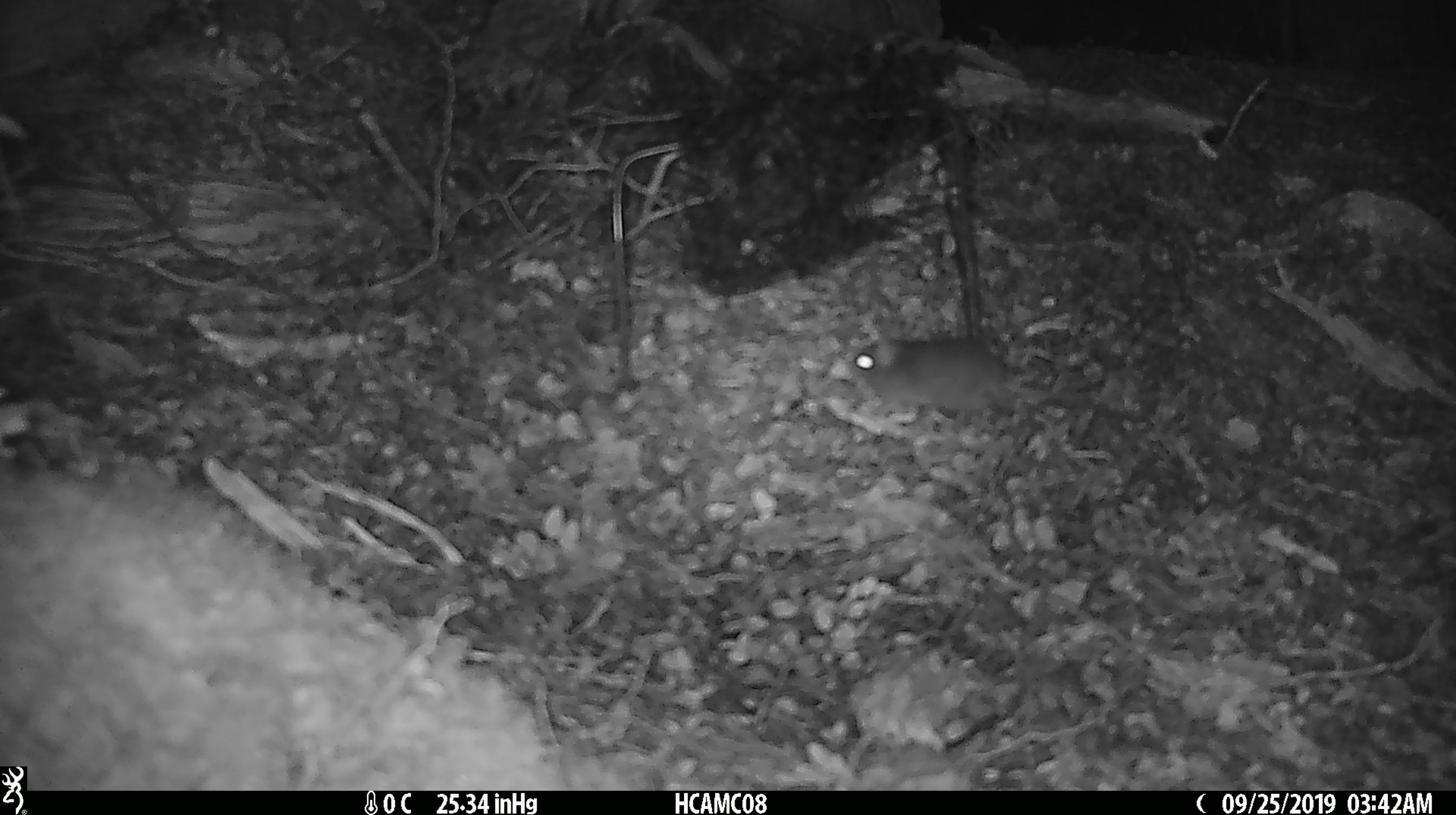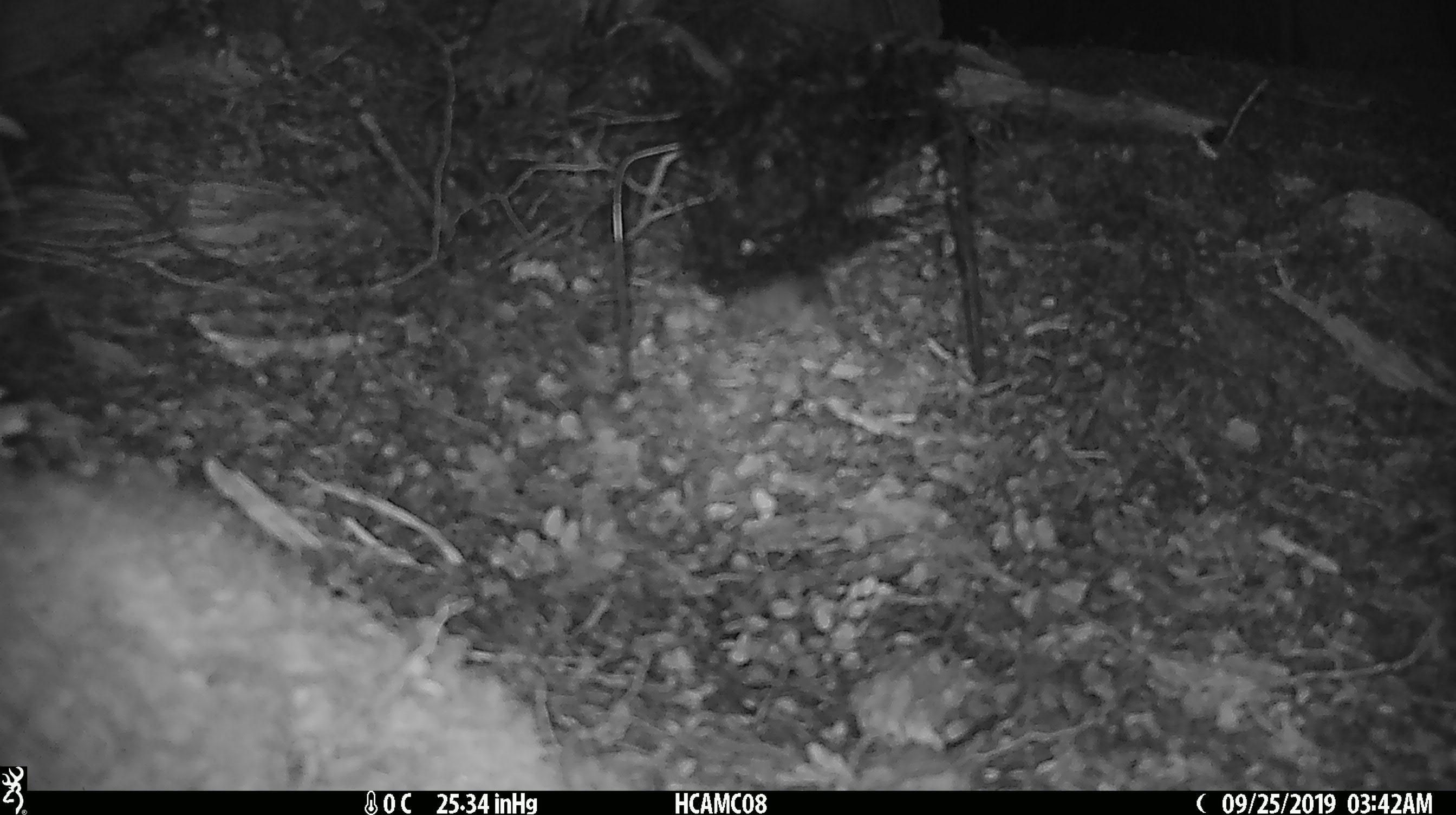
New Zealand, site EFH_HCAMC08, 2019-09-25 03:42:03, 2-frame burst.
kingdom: Animalia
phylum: Chordata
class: Mammalia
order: Rodentia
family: Muridae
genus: Mus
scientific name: Mus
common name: mouse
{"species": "mouse (Mus)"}